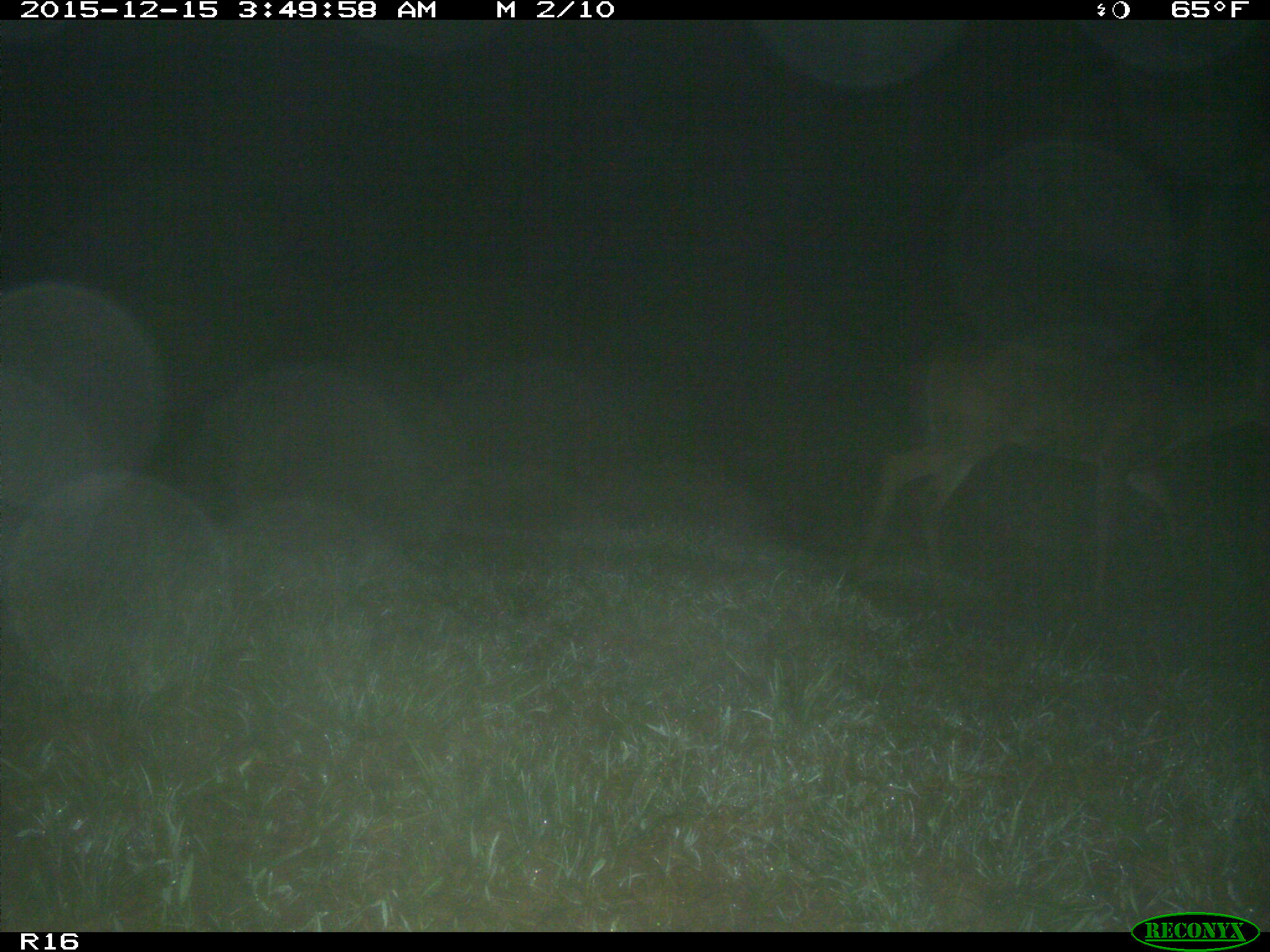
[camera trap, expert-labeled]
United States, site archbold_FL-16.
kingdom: Animalia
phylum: Chordata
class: Mammalia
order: Artiodactyla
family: Cervidae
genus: Odocoileus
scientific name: Odocoileus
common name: deer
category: unidentified deer